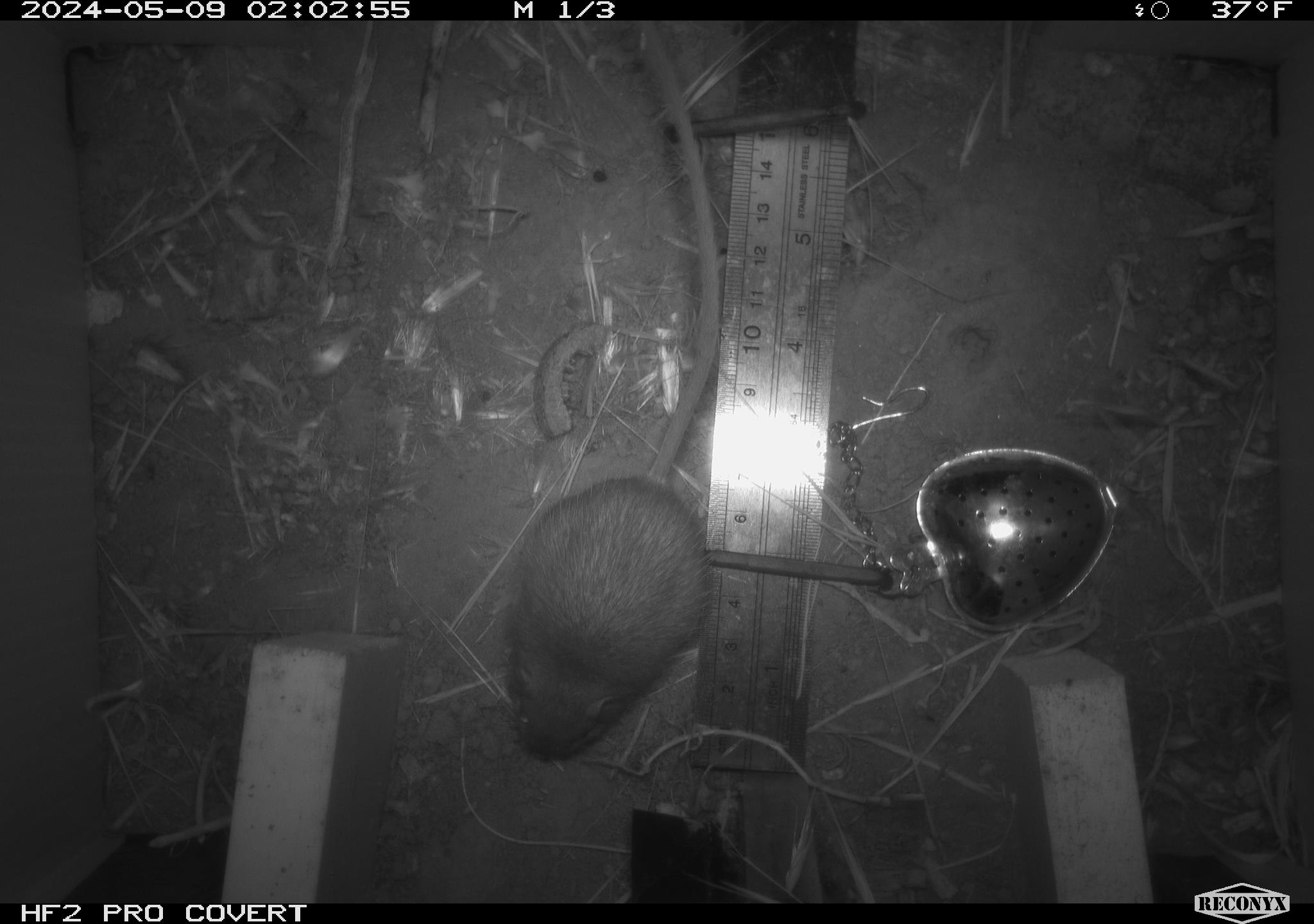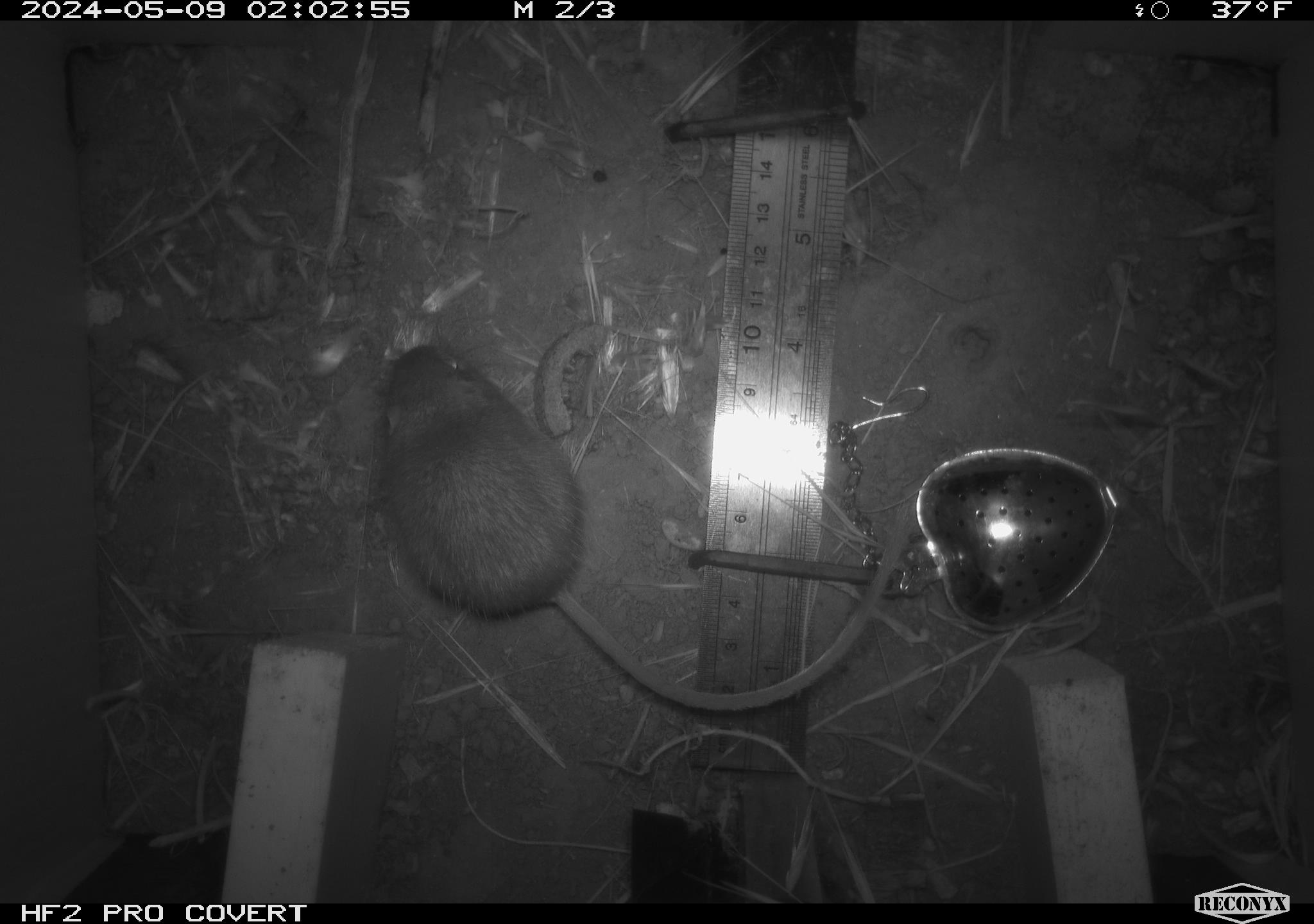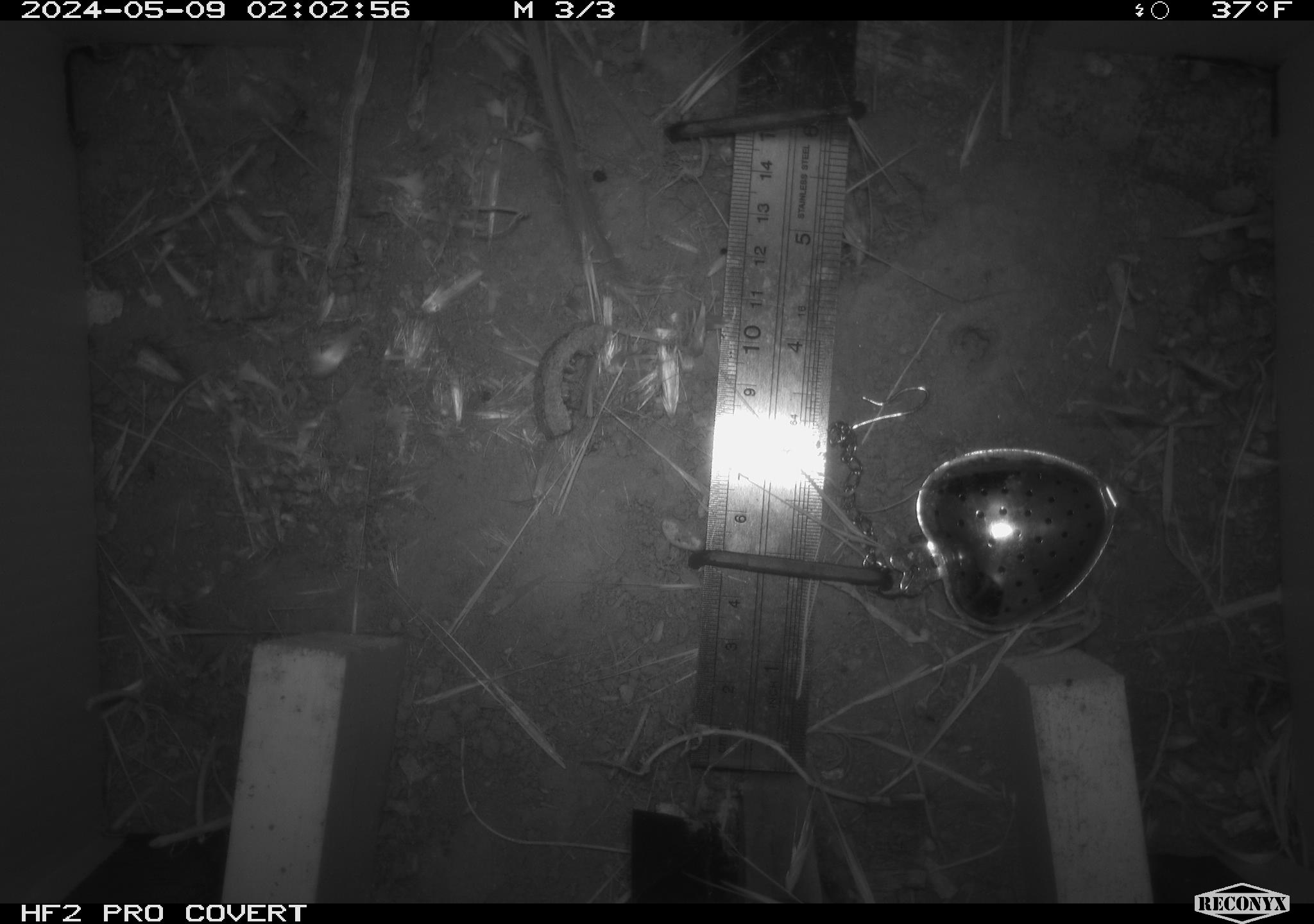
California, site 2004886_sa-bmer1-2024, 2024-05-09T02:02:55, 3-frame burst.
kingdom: Animalia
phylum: Chordata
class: Mammalia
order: Rodentia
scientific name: Rodentia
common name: mouse species